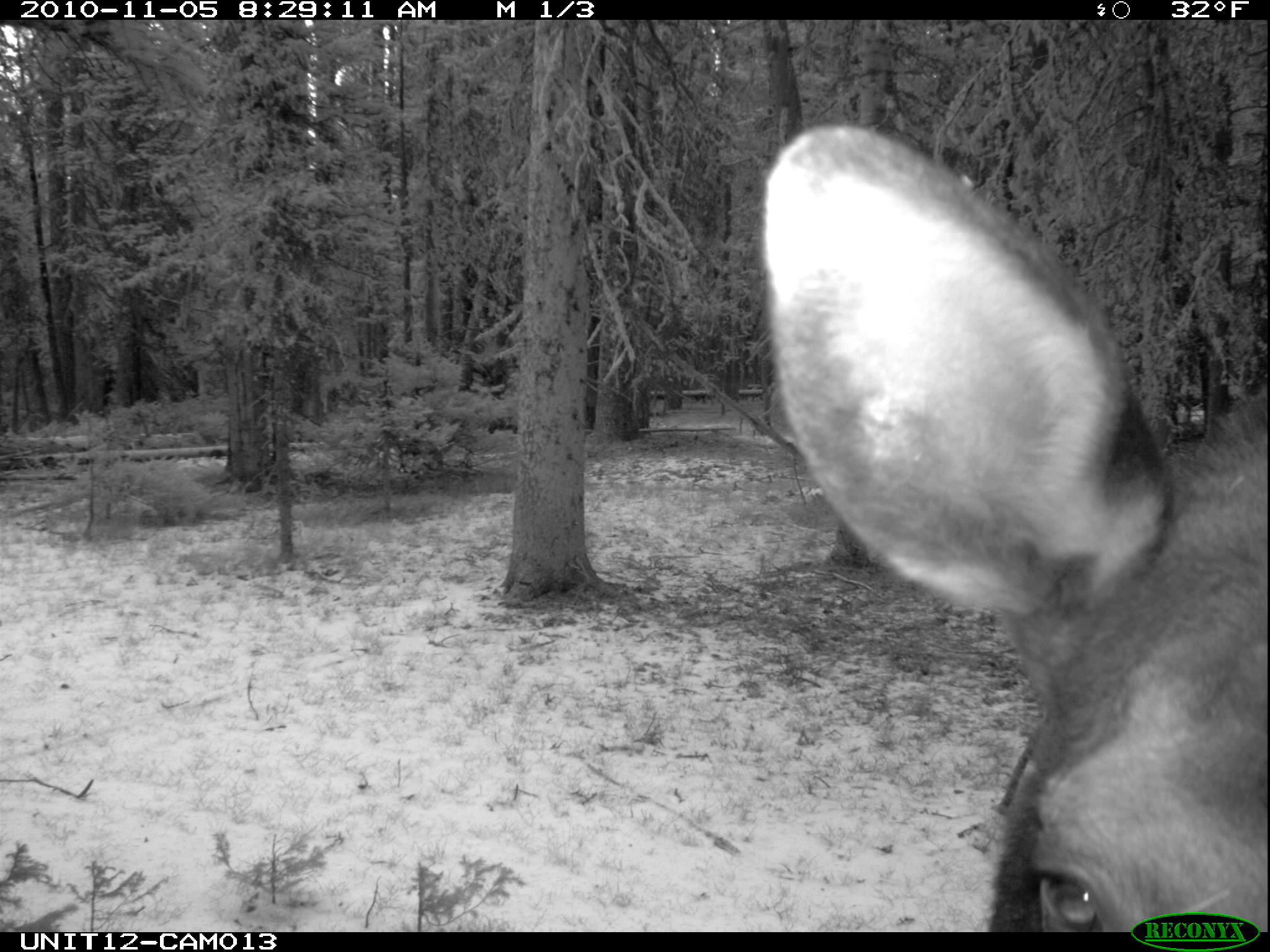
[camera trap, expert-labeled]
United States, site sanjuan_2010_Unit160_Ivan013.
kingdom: Animalia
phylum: Chordata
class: Mammalia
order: Artiodactyla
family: Cervidae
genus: Alces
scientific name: Alces alces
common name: moose